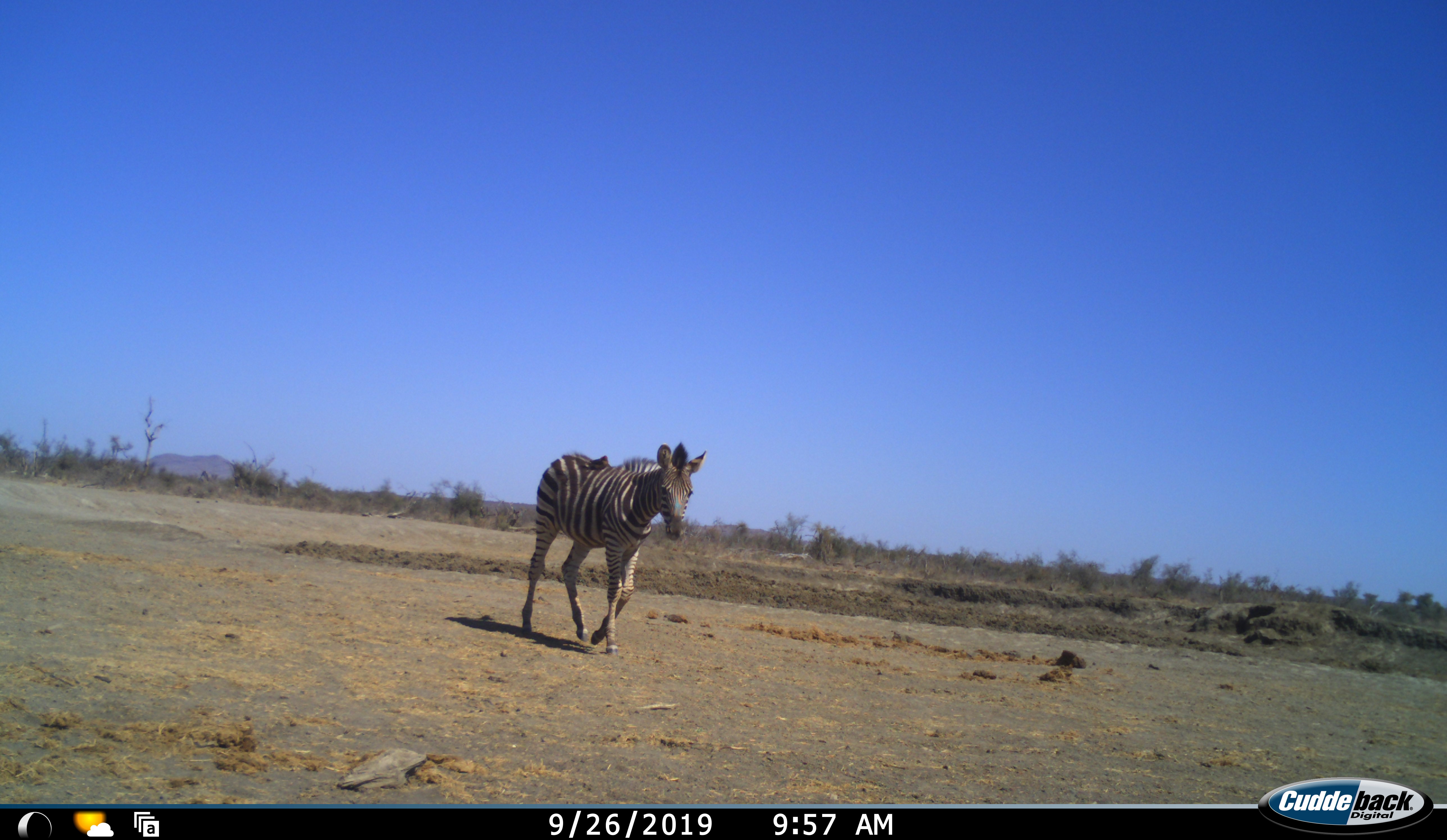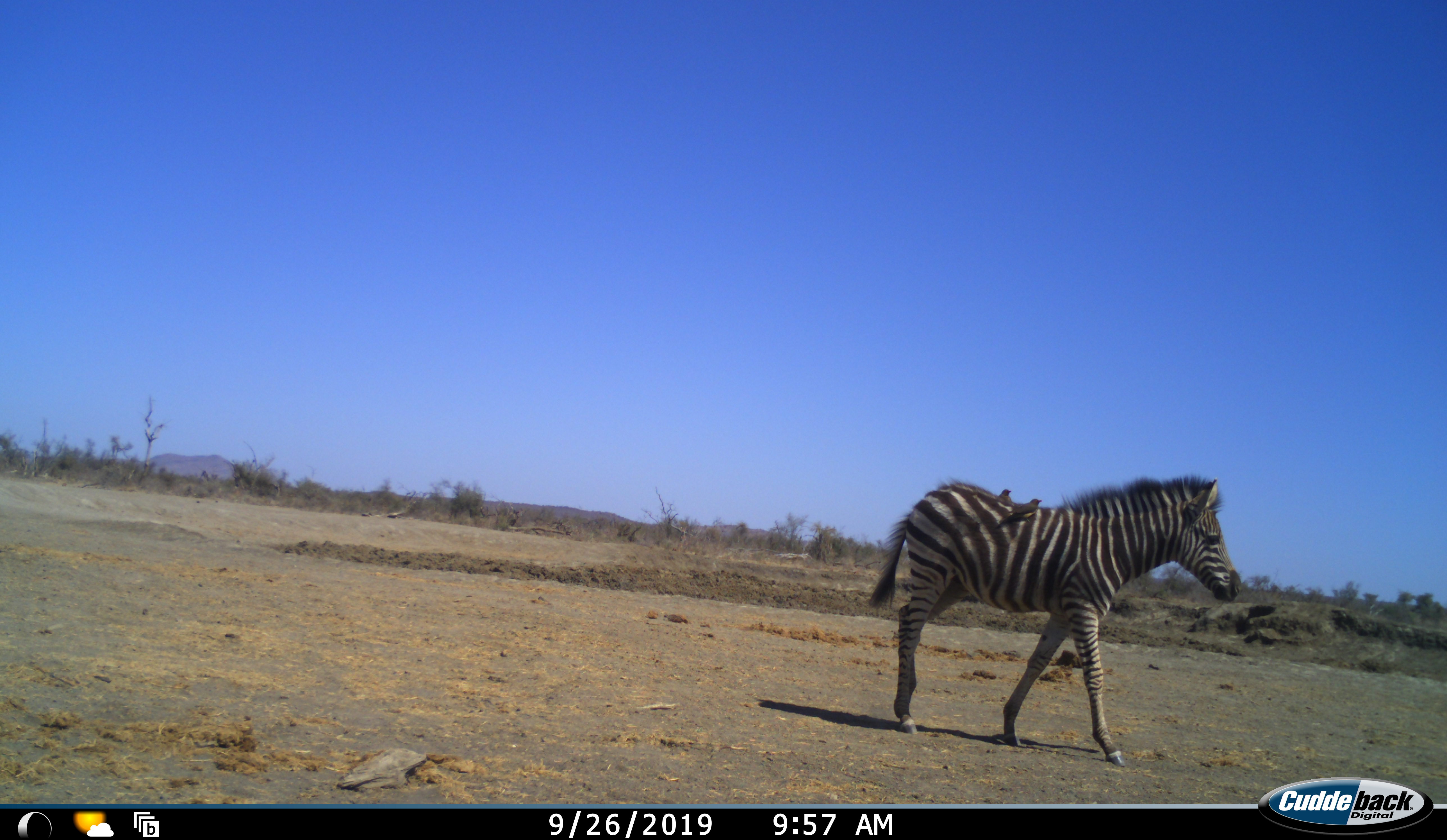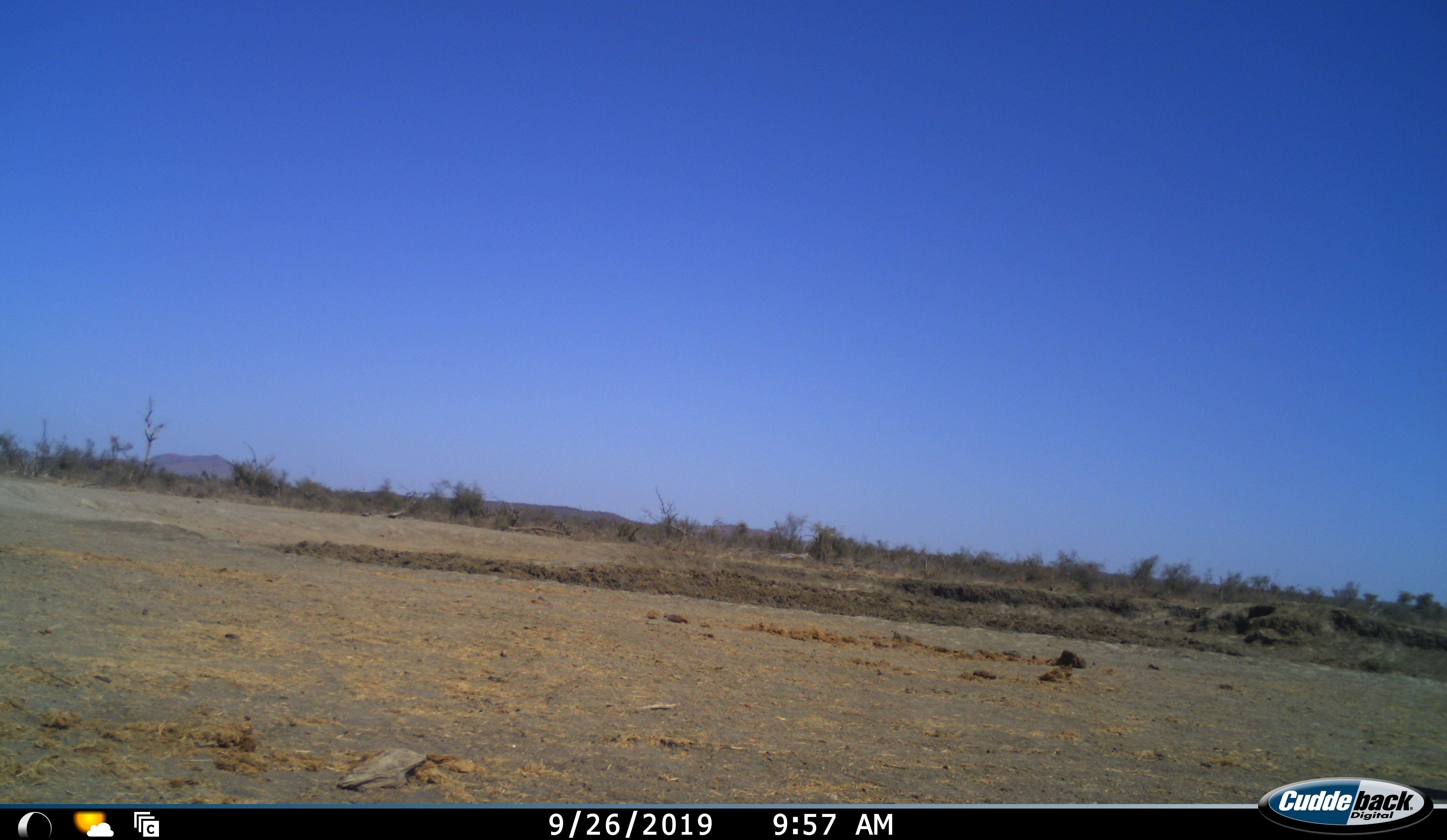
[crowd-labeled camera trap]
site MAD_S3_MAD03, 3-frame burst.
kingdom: Animalia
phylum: Chordata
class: Mammalia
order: Perissodactyla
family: Equidae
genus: Equus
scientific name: Equus quagga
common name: plains zebra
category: zebraplains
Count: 1.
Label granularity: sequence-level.